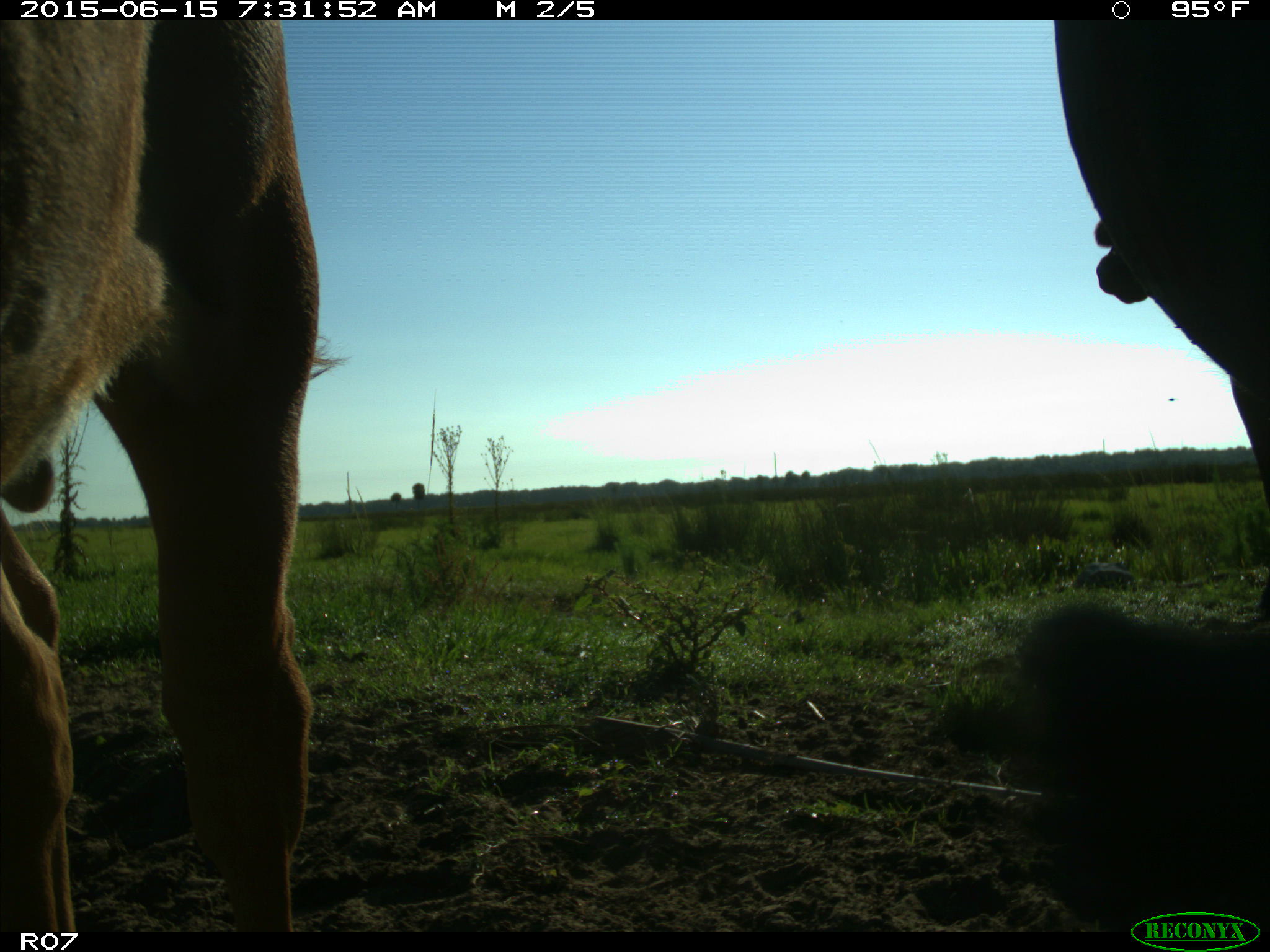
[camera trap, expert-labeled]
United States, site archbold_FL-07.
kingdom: Animalia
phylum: Chordata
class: Mammalia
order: Artiodactyla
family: Bovidae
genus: Bos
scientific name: Bos taurus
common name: domestic cow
Bos taurus (domestic cow).